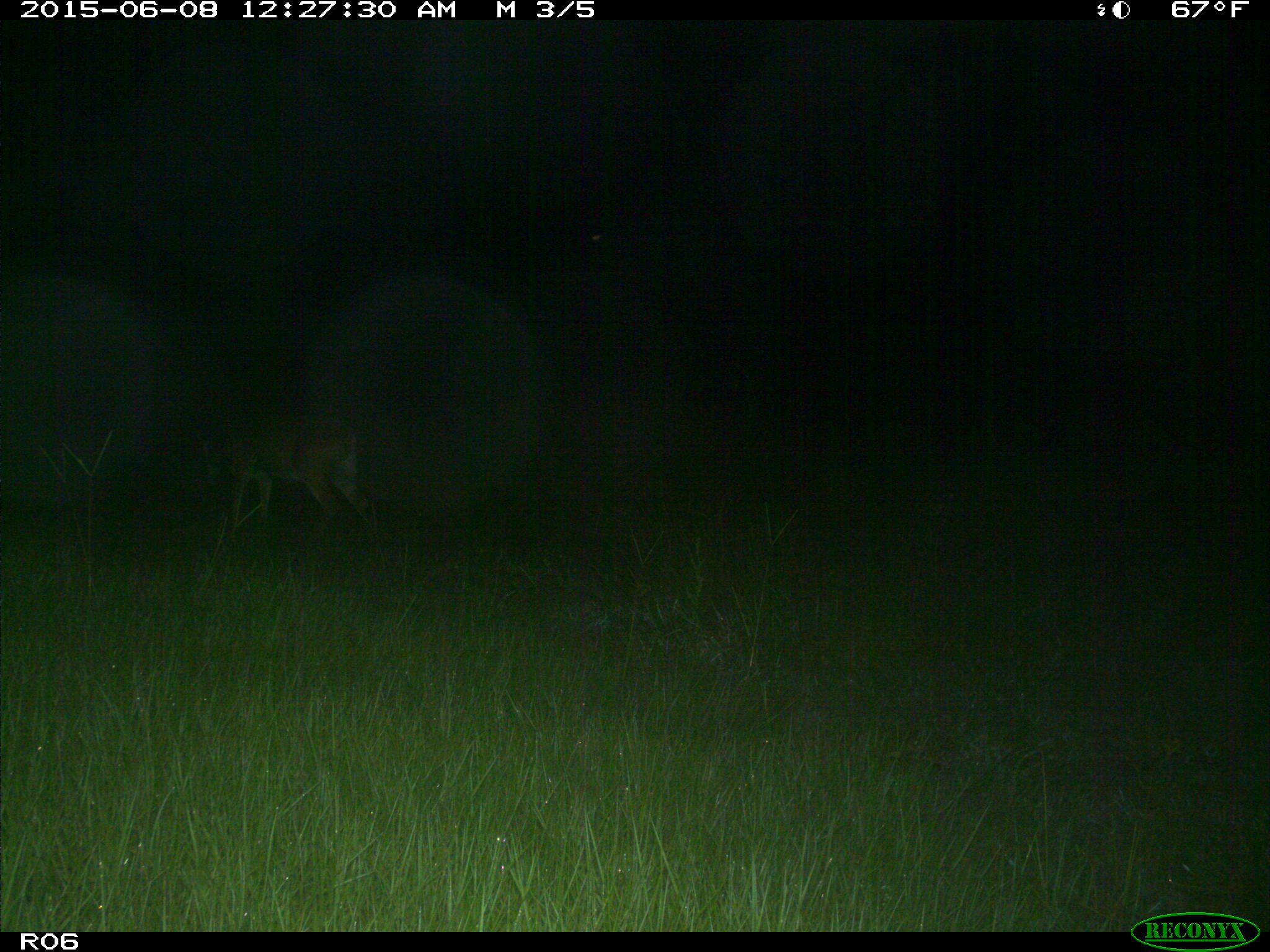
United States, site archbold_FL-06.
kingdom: Animalia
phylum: Chordata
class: Mammalia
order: Artiodactyla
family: Cervidae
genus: Odocoileus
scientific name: Odocoileus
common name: deer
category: unidentified deer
Unidentified deer (deer) (Odocoileus).